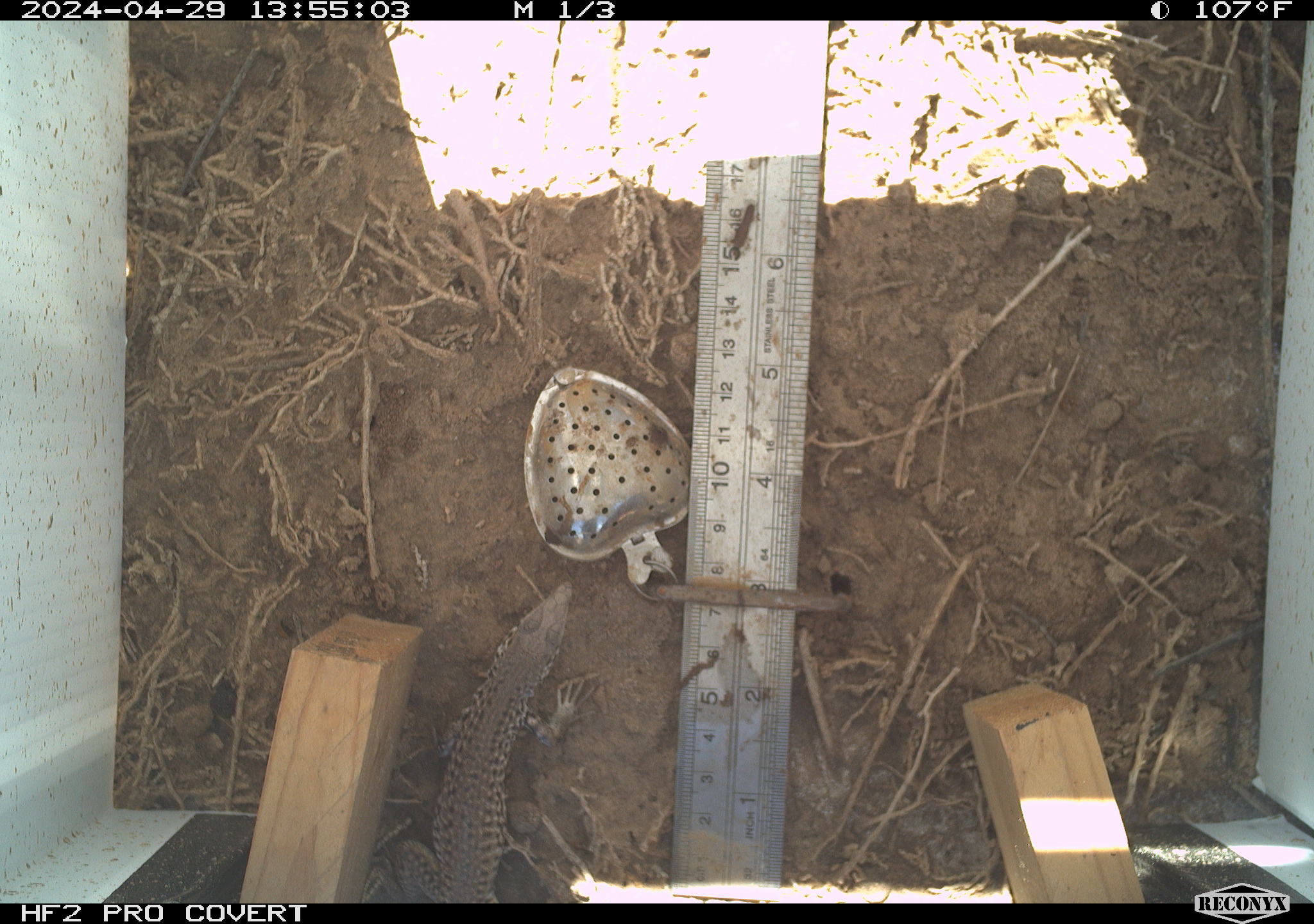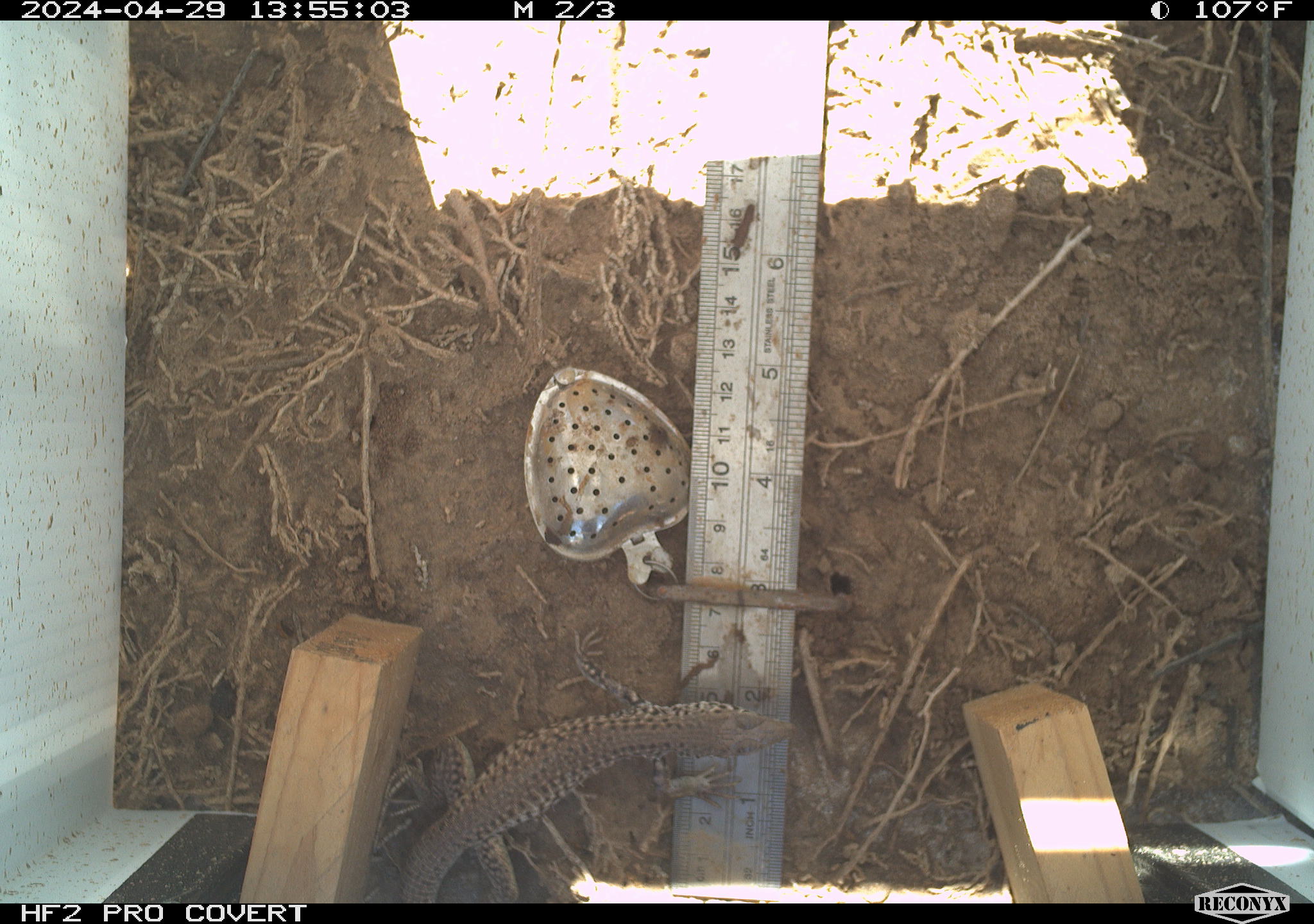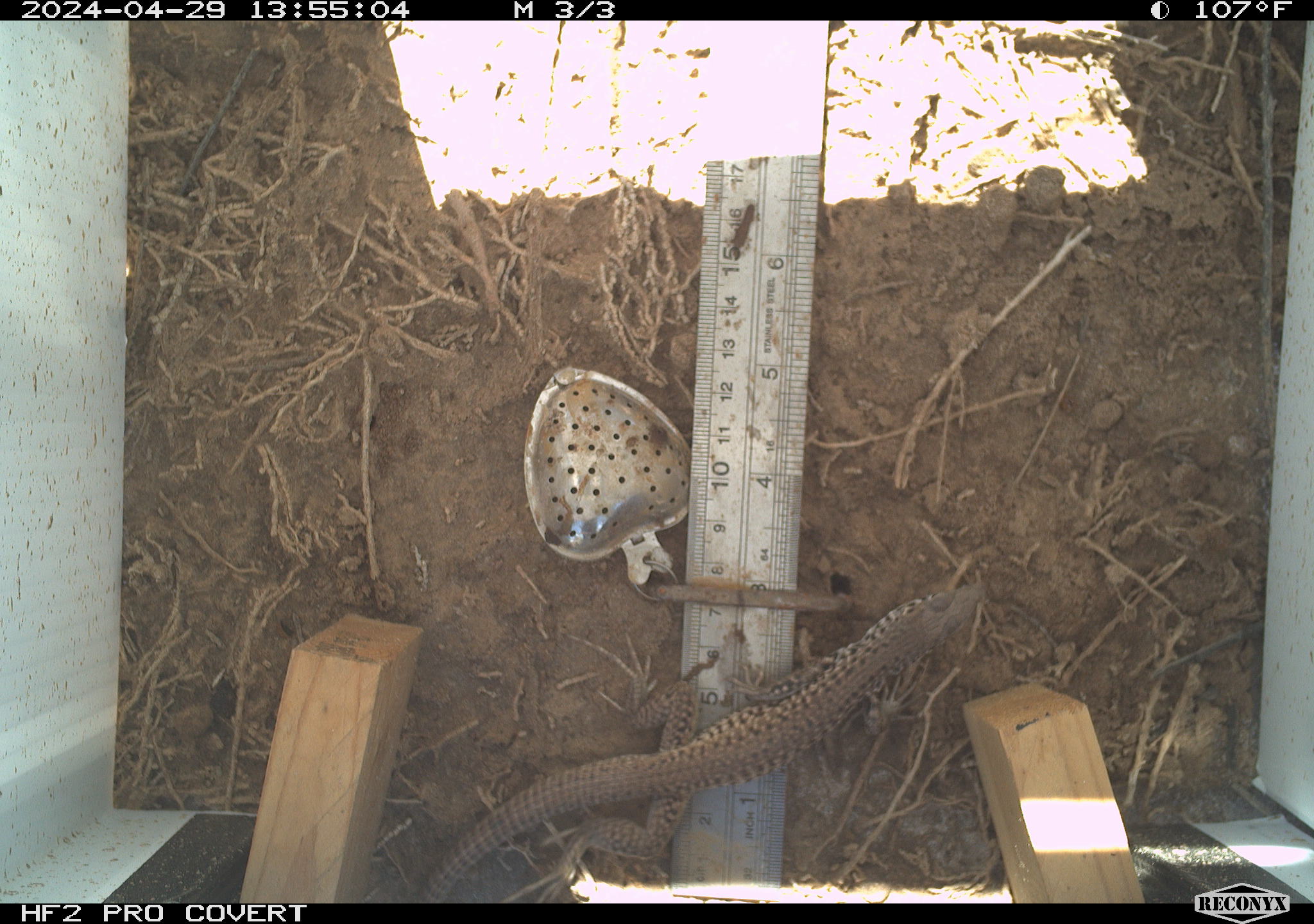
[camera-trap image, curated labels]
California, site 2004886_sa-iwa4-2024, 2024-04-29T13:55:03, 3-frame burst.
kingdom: Animalia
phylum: Chordata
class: Reptilia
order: Squamata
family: Teiidae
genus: Aspidoscelis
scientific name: Aspidoscelis tigris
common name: western whiptail